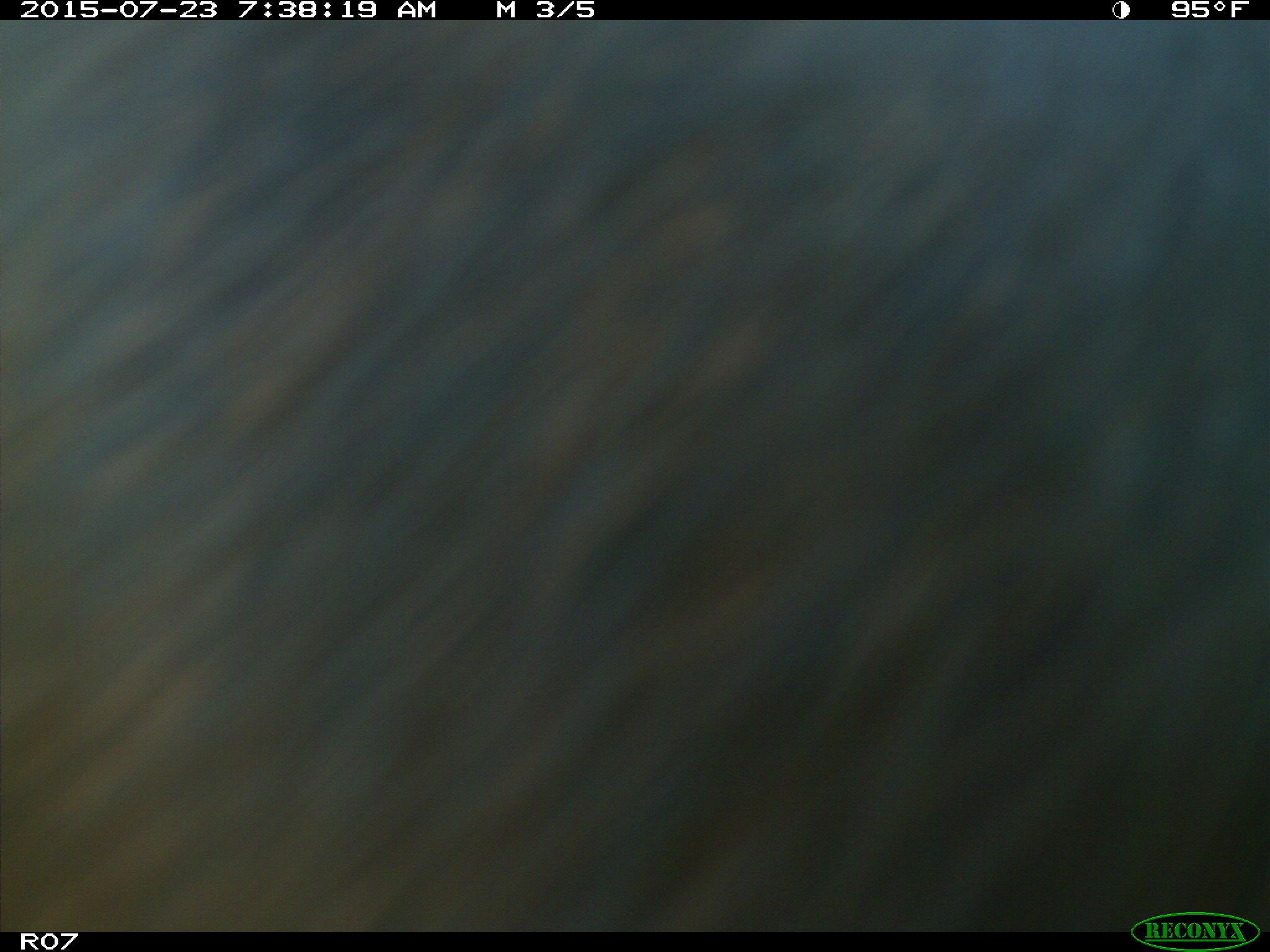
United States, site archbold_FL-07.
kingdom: Animalia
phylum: Chordata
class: Mammalia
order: Artiodactyla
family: Bovidae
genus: Bos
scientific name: Bos taurus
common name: domestic cow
Bos taurus (domestic cow).